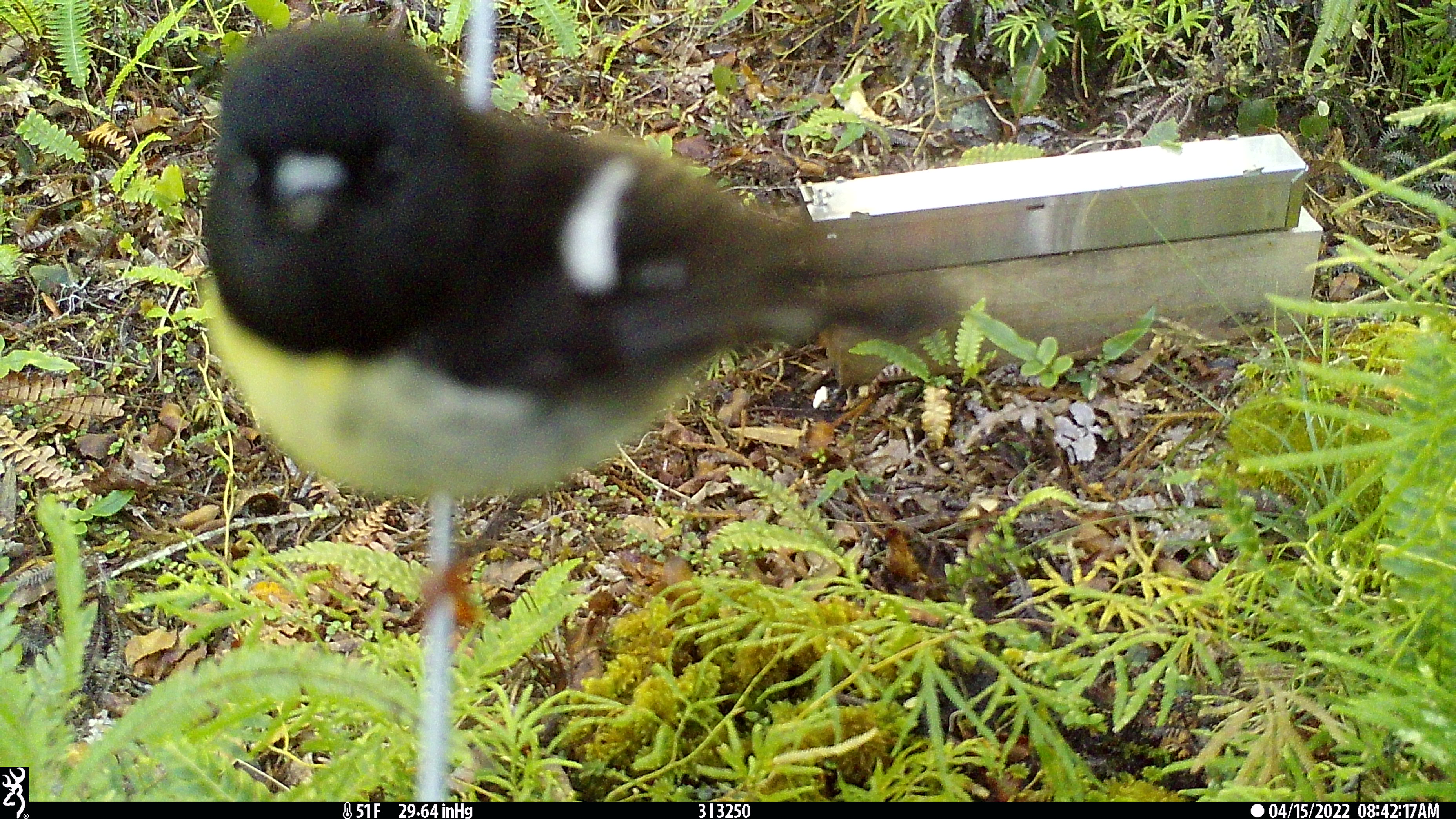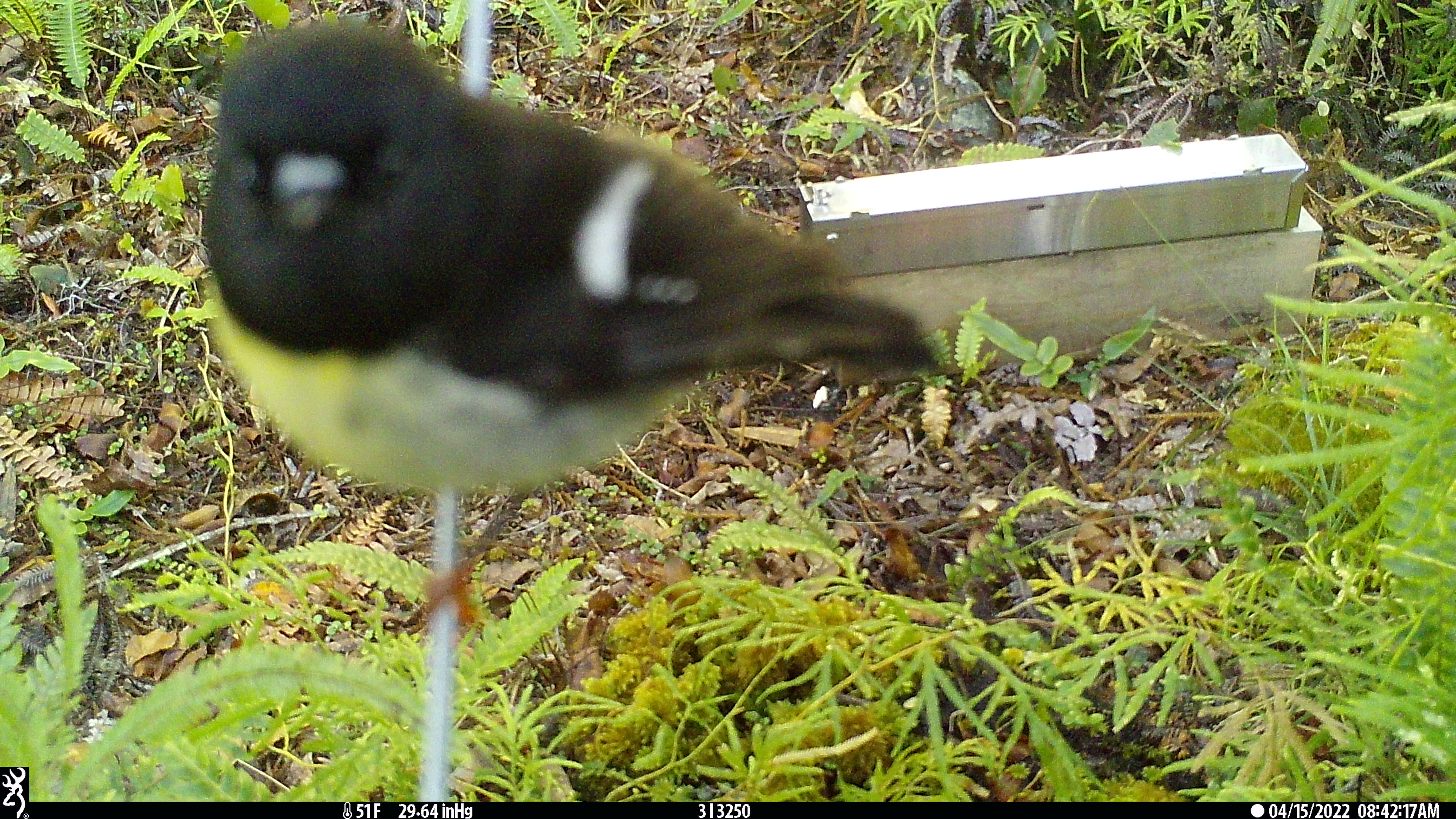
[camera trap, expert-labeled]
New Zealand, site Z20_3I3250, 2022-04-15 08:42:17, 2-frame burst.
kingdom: Animalia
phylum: Chordata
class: Aves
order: Passeriformes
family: Petroicidae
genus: Petroica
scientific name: Petroica macrocephala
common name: tomtit